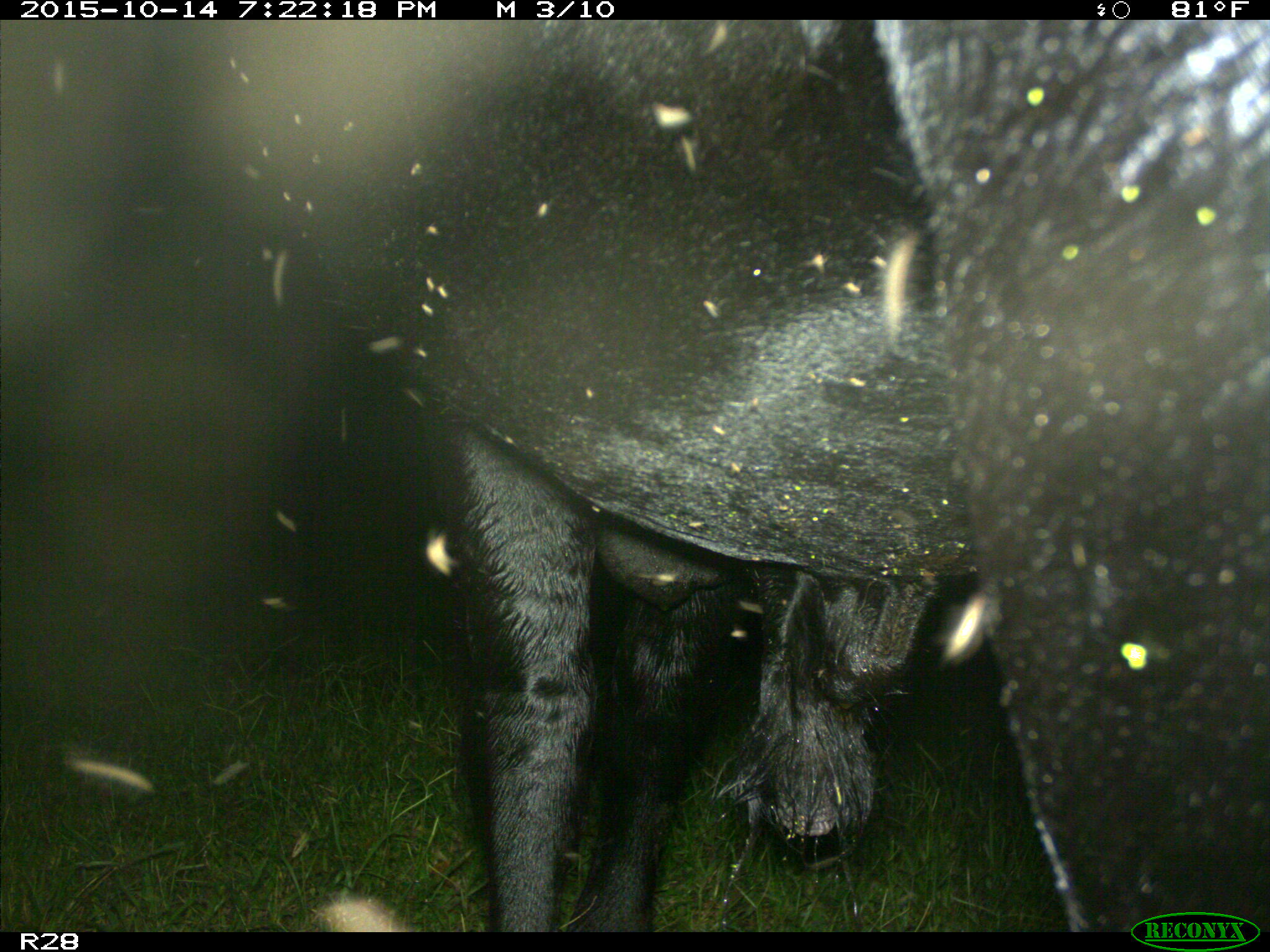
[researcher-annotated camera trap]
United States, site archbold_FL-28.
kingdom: Animalia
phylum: Chordata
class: Mammalia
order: Artiodactyla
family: Bovidae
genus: Bos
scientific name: Bos taurus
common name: domestic cow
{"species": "Bos taurus (domestic cow)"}